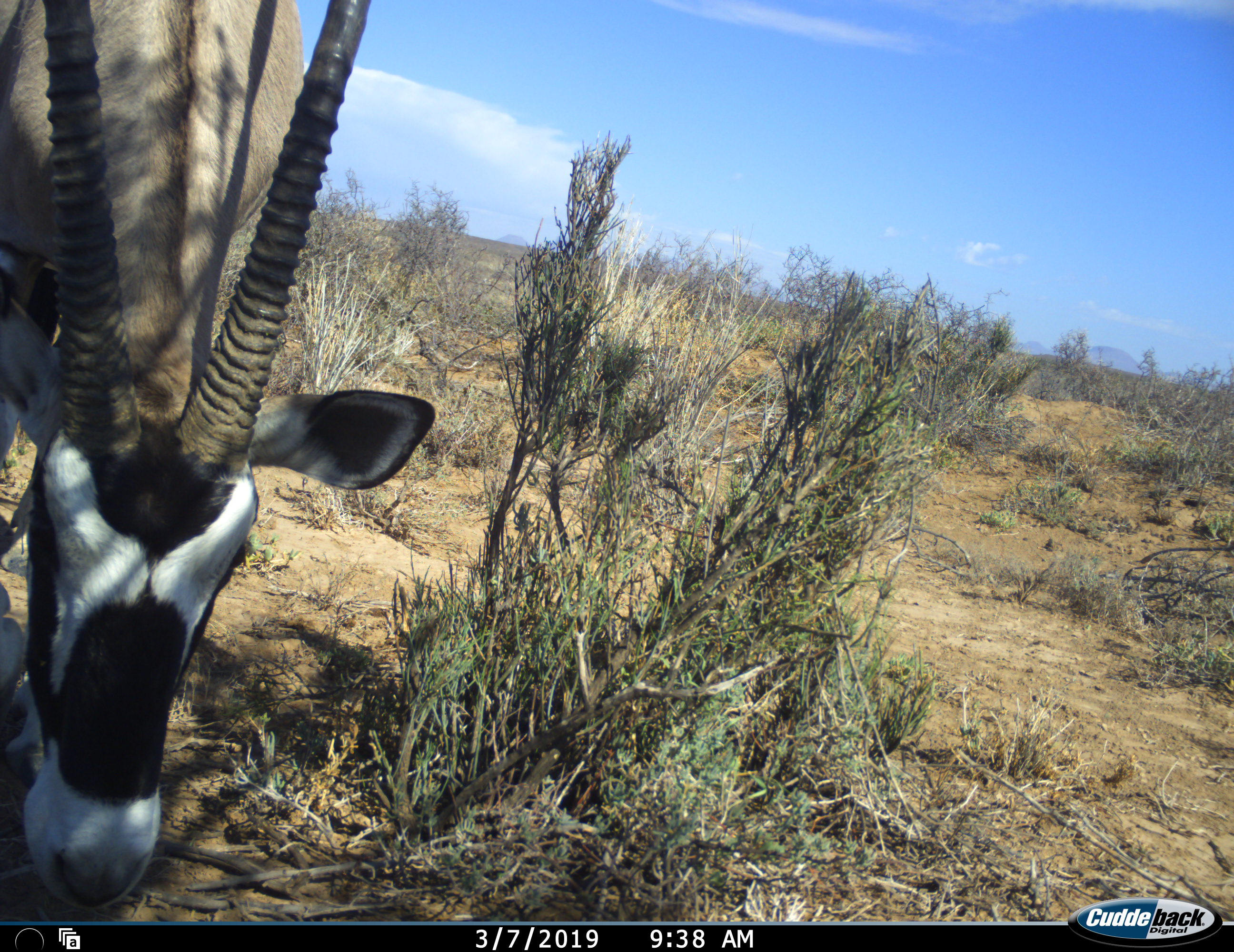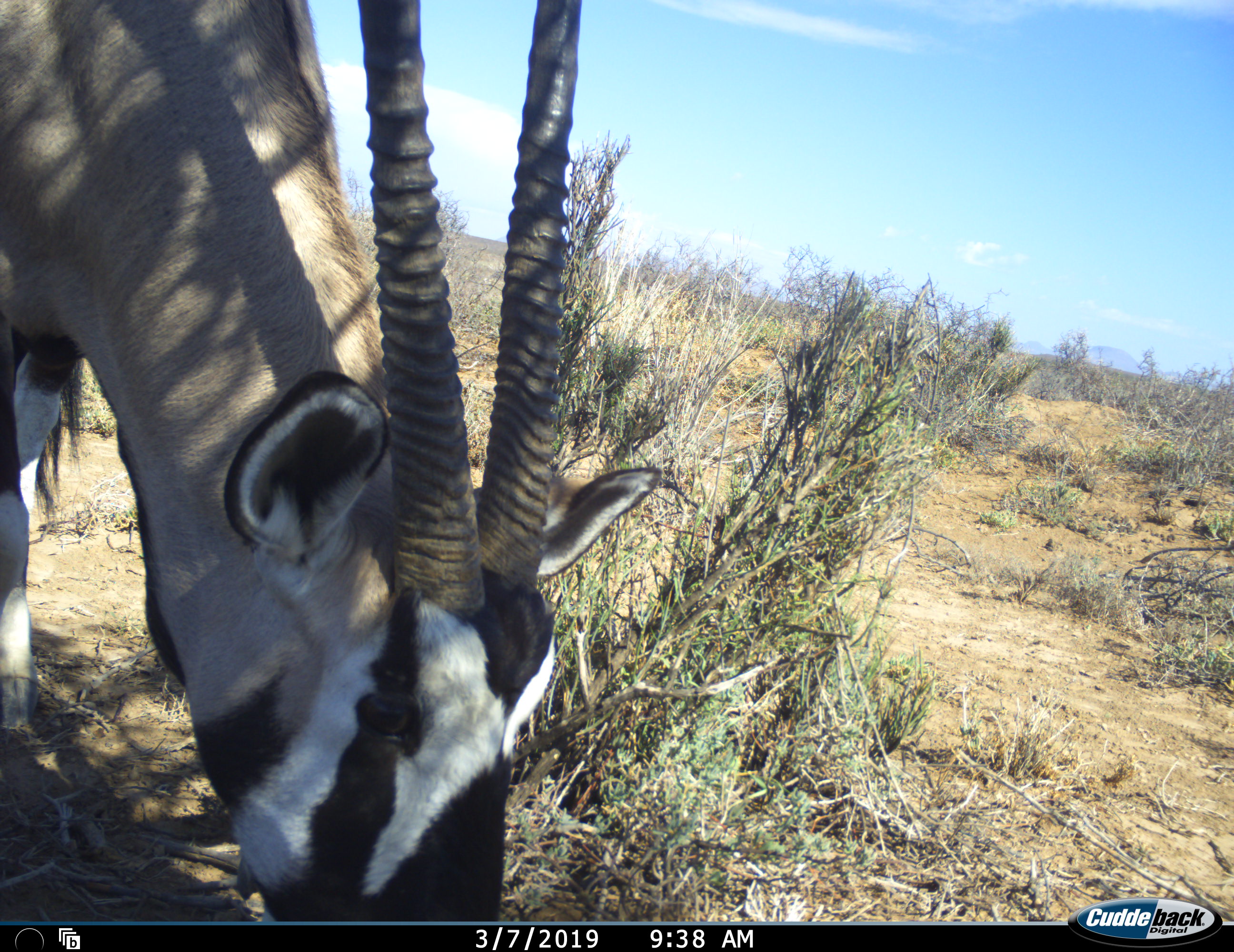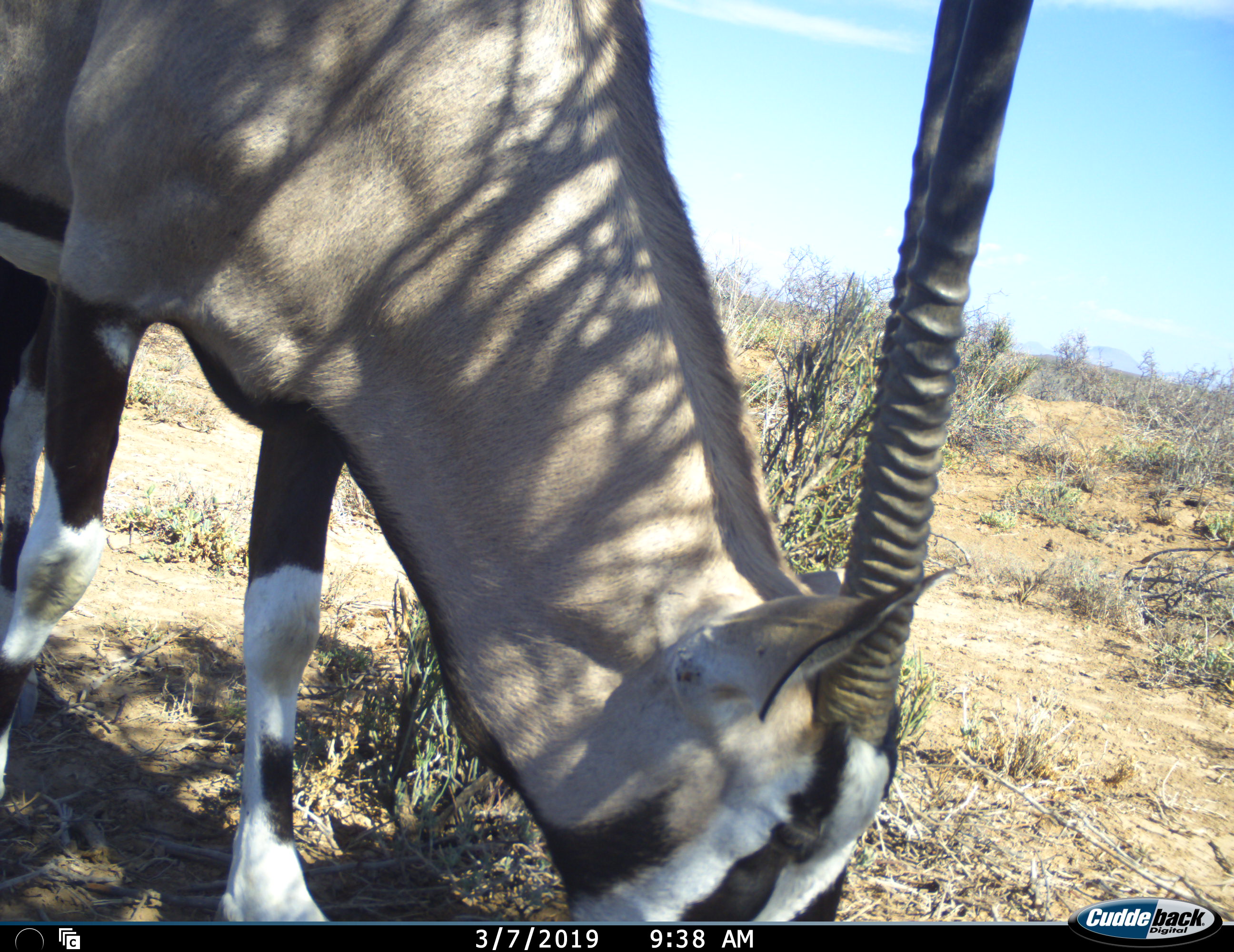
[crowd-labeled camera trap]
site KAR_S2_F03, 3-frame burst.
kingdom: Animalia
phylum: Chordata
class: Mammalia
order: Artiodactyla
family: Bovidae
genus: Oryx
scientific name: Oryx gazella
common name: gemsbok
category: oryx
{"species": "oryx (gemsbok) (Oryx gazella)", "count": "1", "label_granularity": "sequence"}